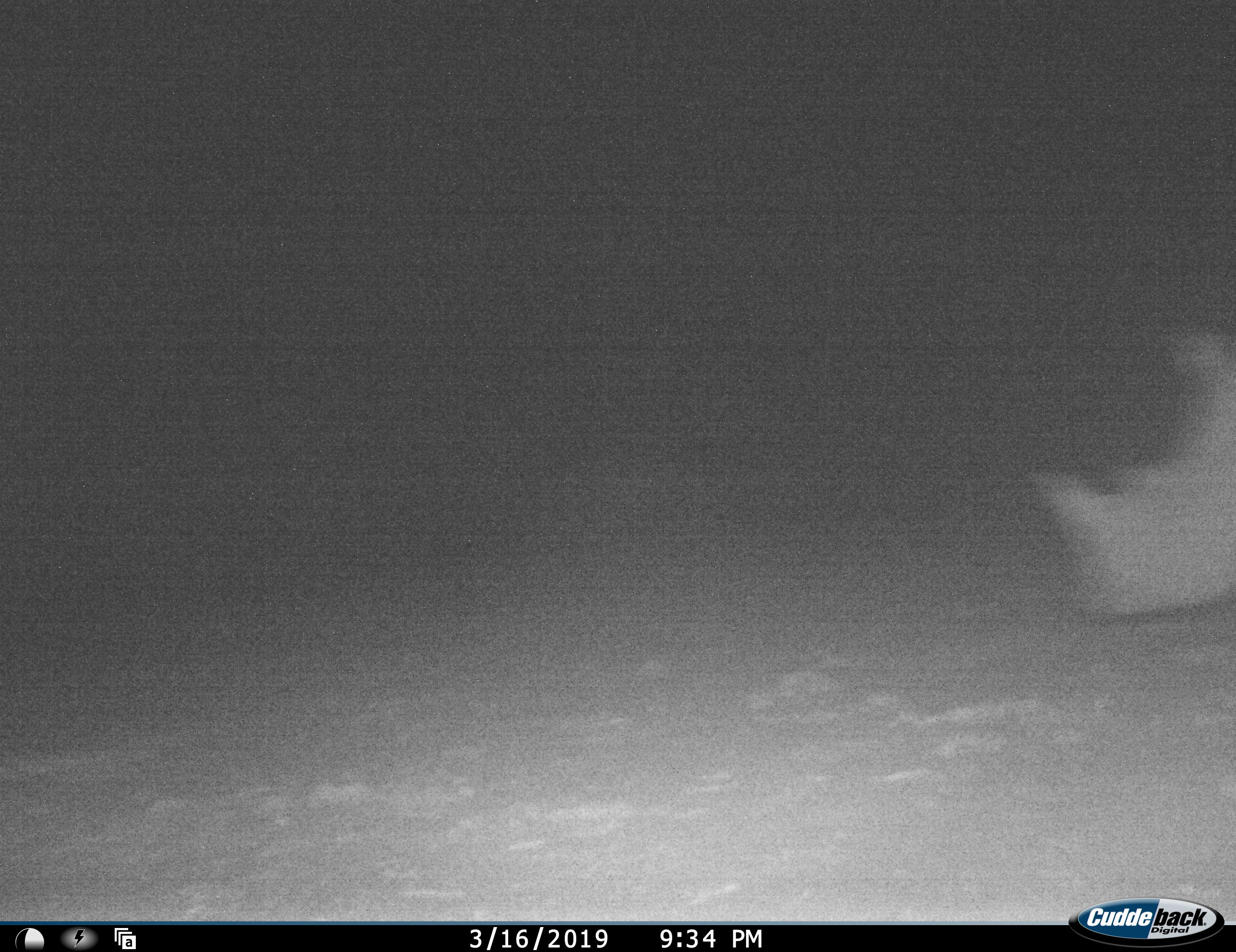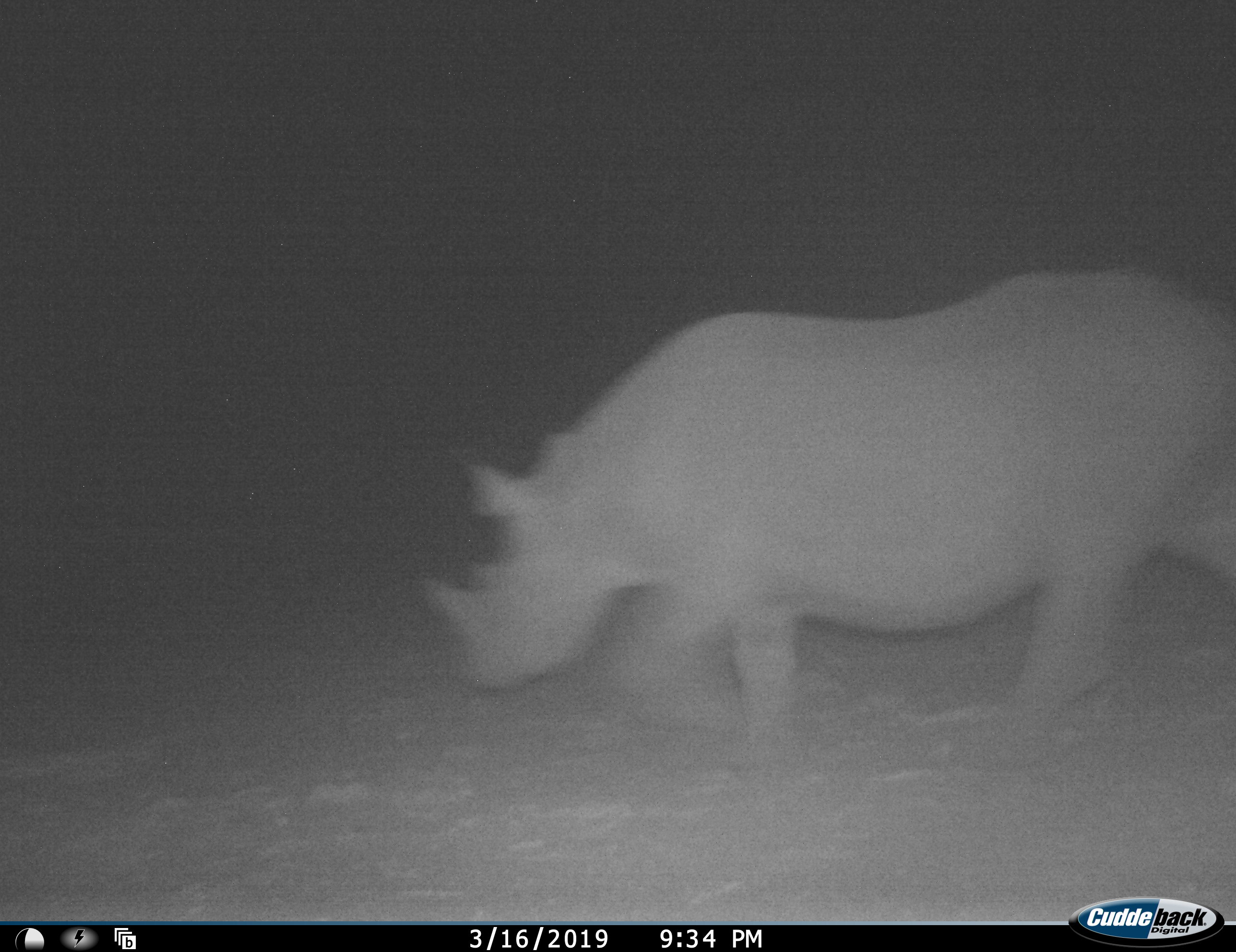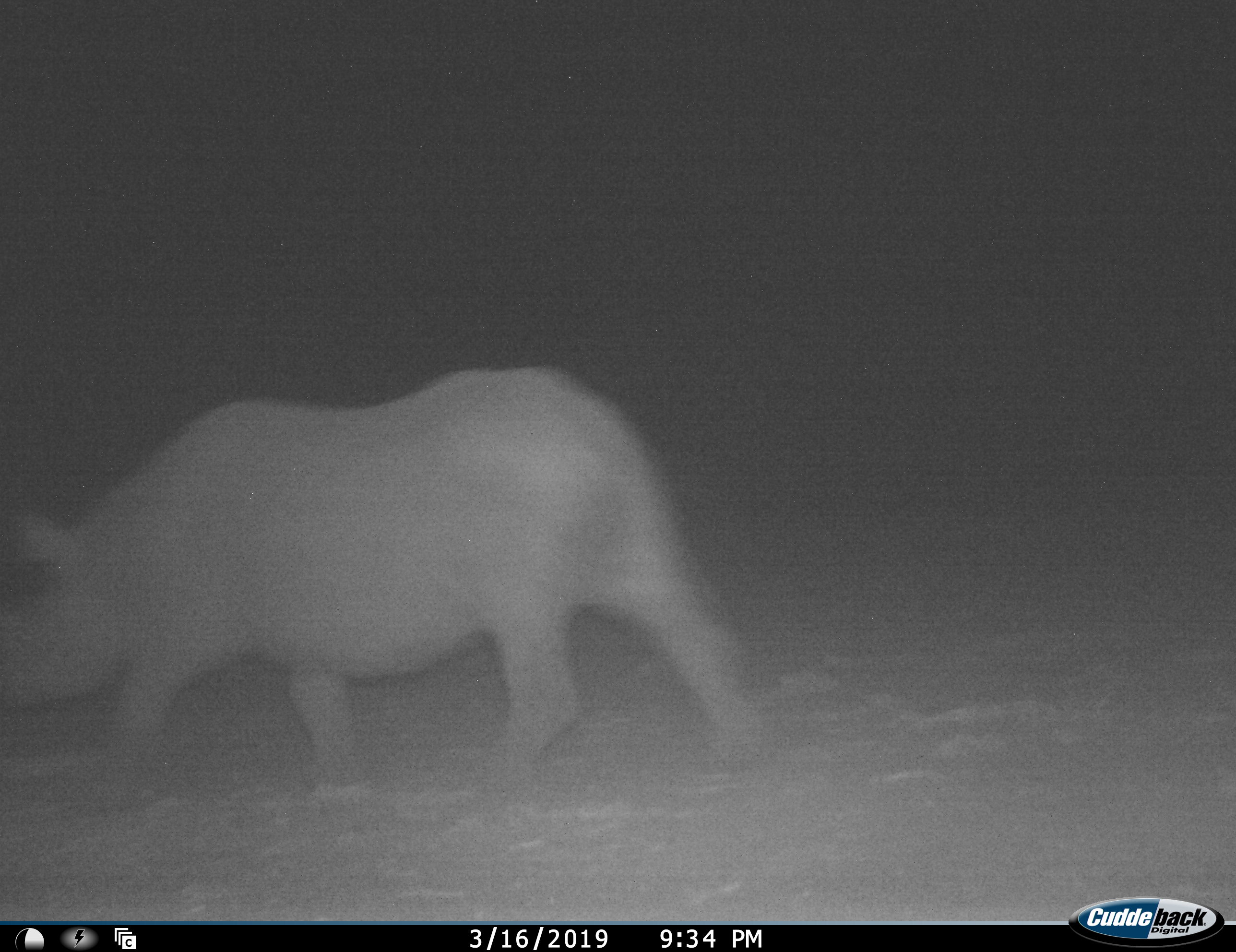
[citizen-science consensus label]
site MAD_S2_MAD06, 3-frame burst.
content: unidentified animal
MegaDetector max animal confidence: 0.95